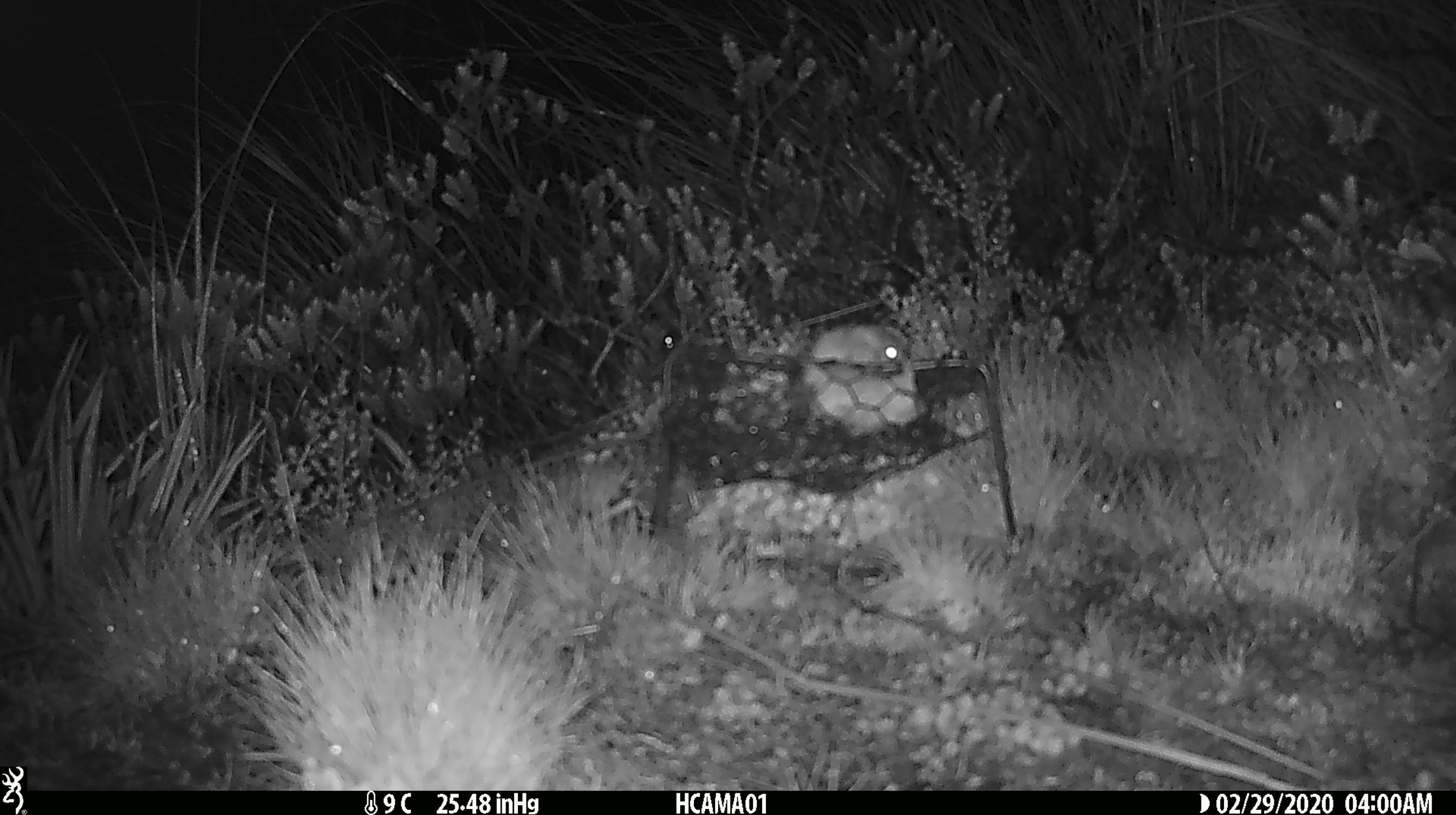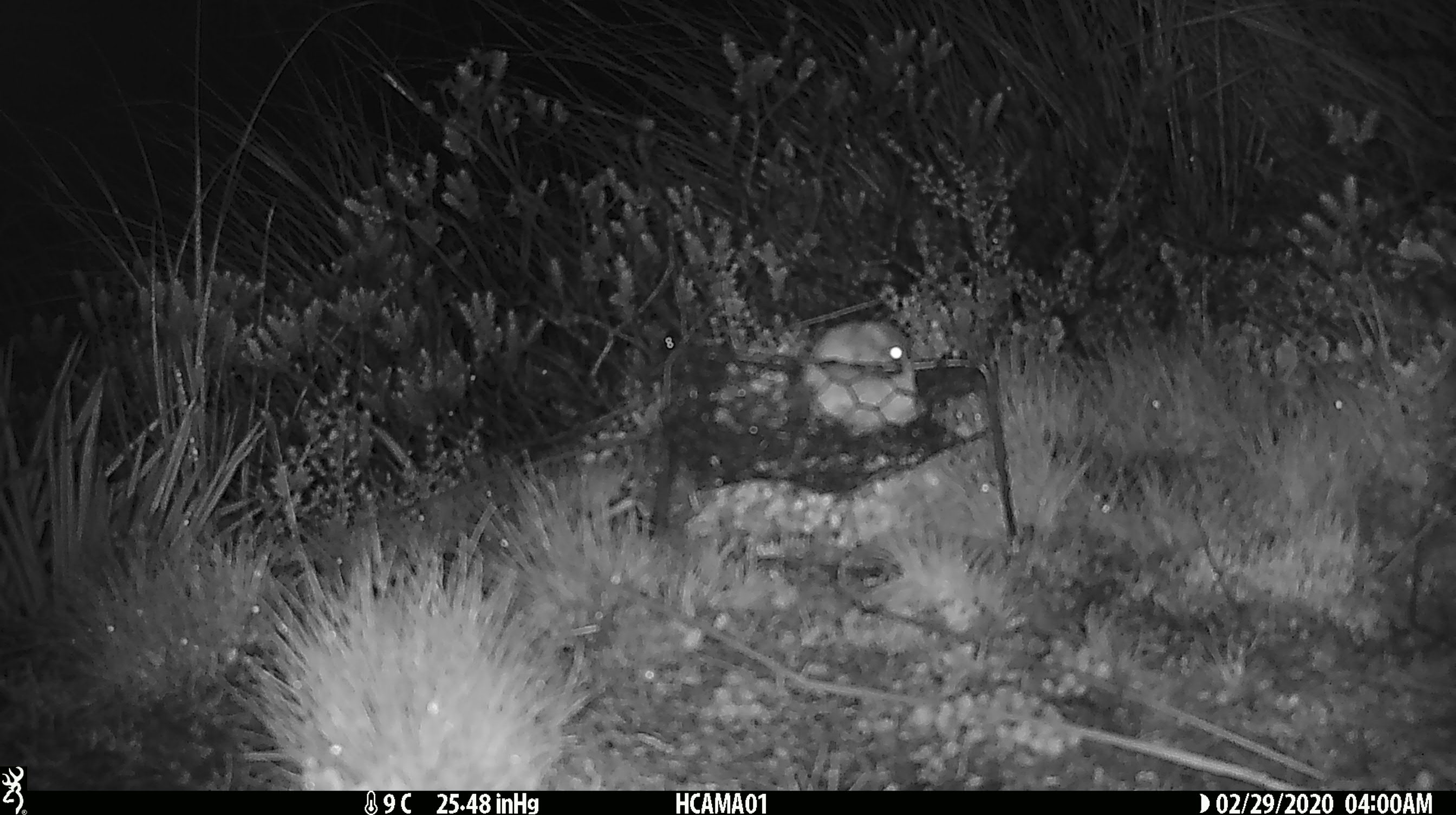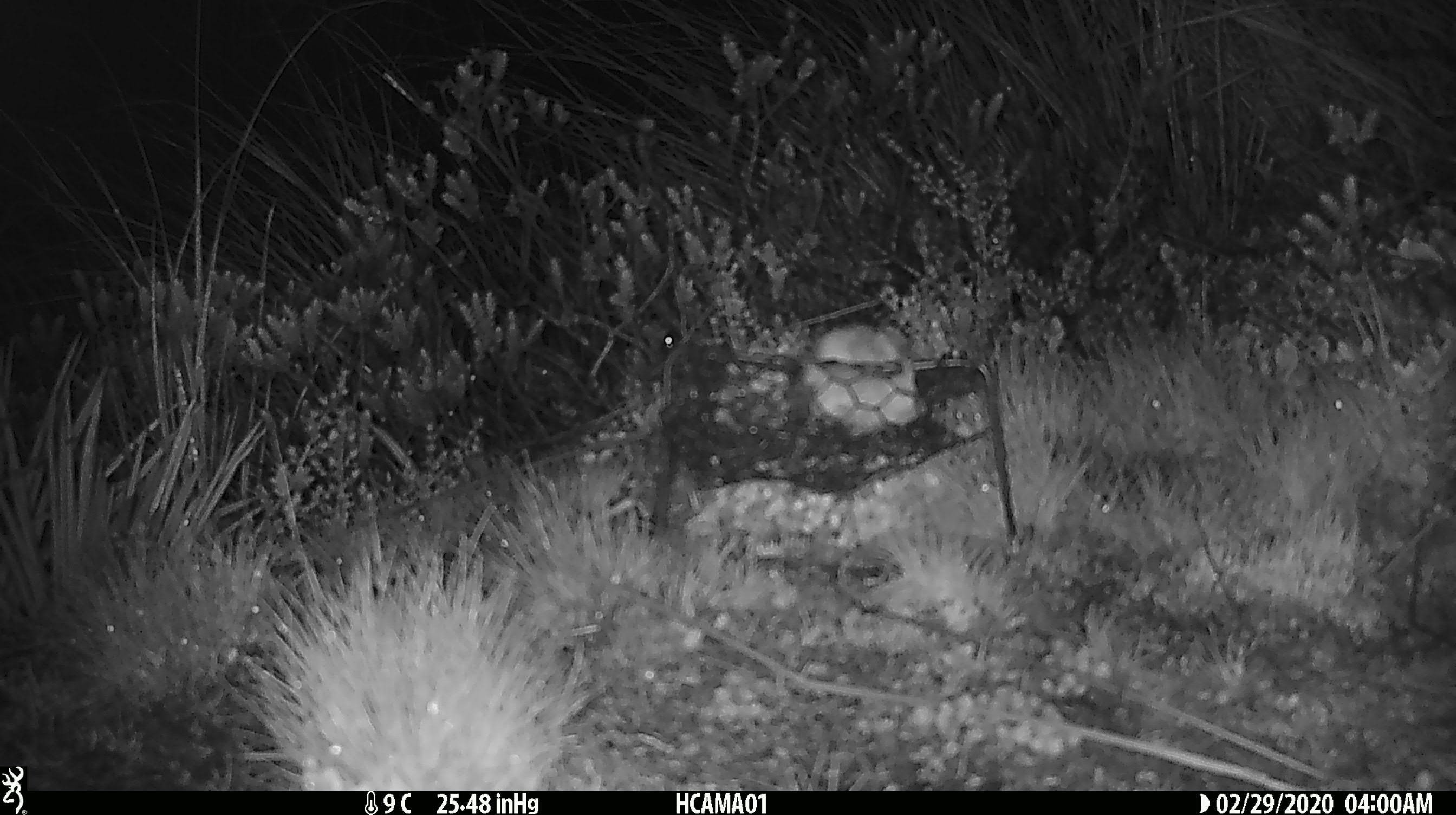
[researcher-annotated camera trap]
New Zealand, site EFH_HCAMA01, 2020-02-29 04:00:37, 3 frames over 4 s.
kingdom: Animalia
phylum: Chordata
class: Mammalia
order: Rodentia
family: Muridae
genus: Mus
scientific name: Mus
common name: mouse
Mouse (Mus).